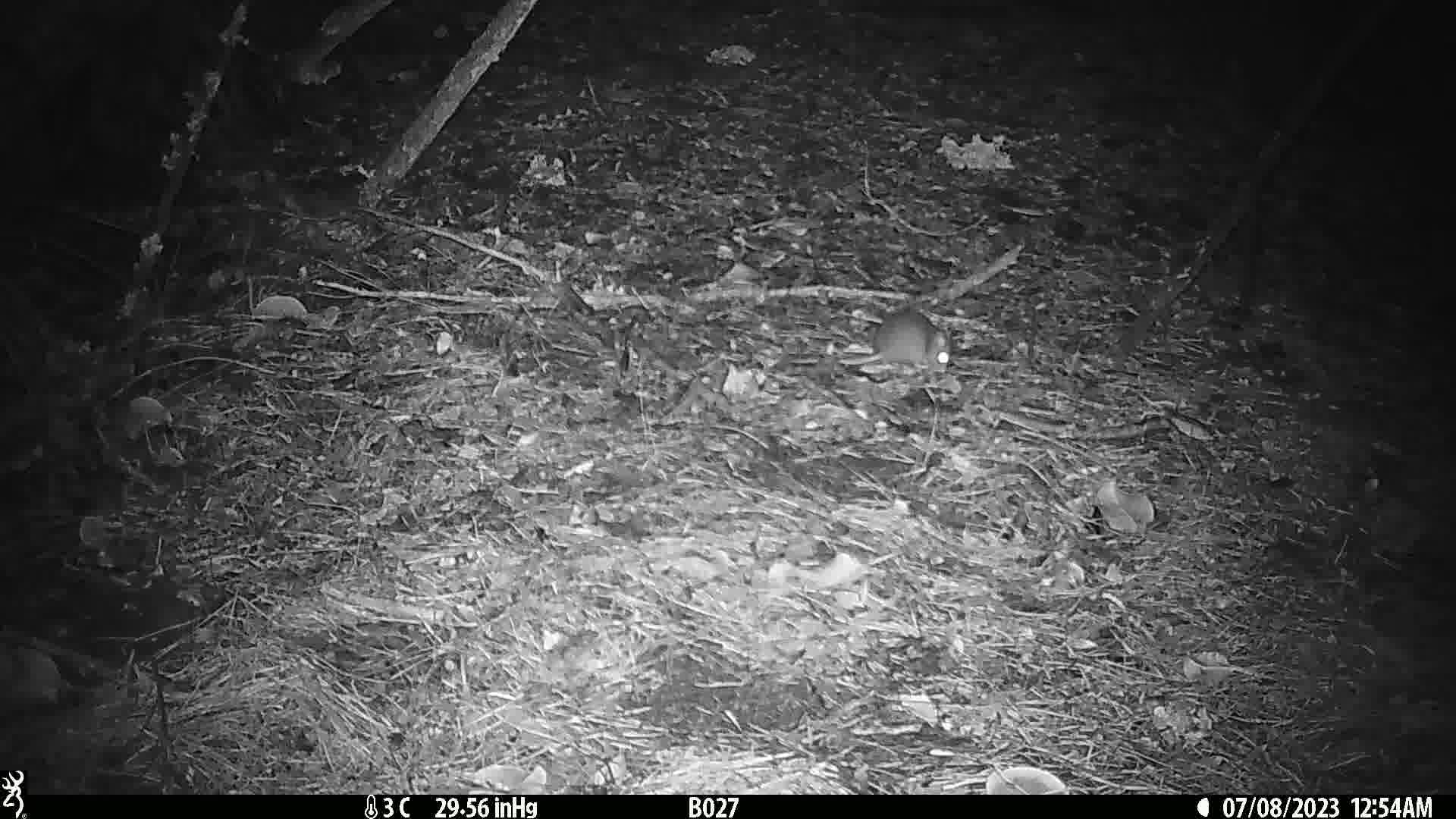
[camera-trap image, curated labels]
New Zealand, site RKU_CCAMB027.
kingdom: Animalia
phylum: Chordata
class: Mammalia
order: Rodentia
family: Muridae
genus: Rattus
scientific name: Rattus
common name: rat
Rat (Rattus).